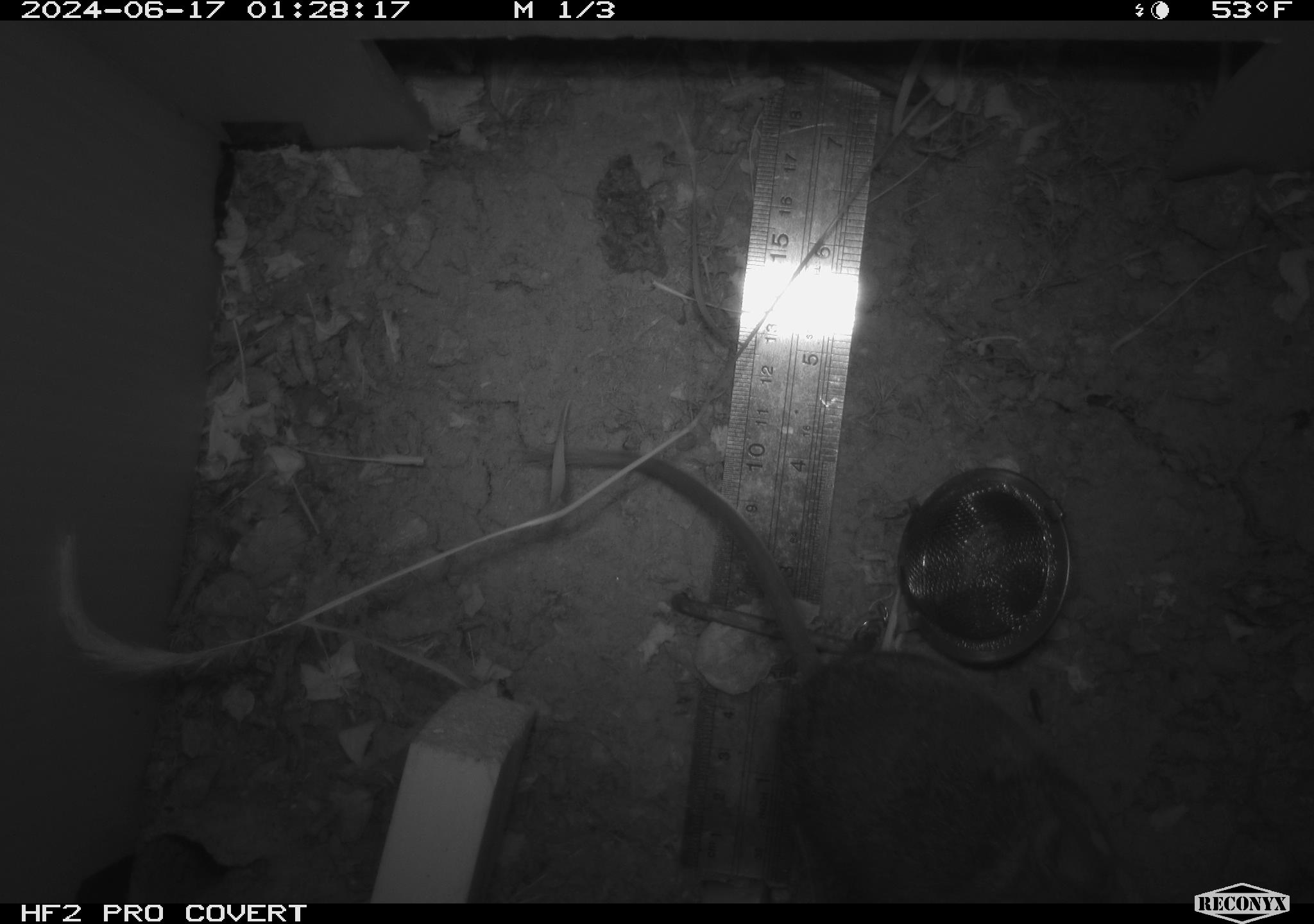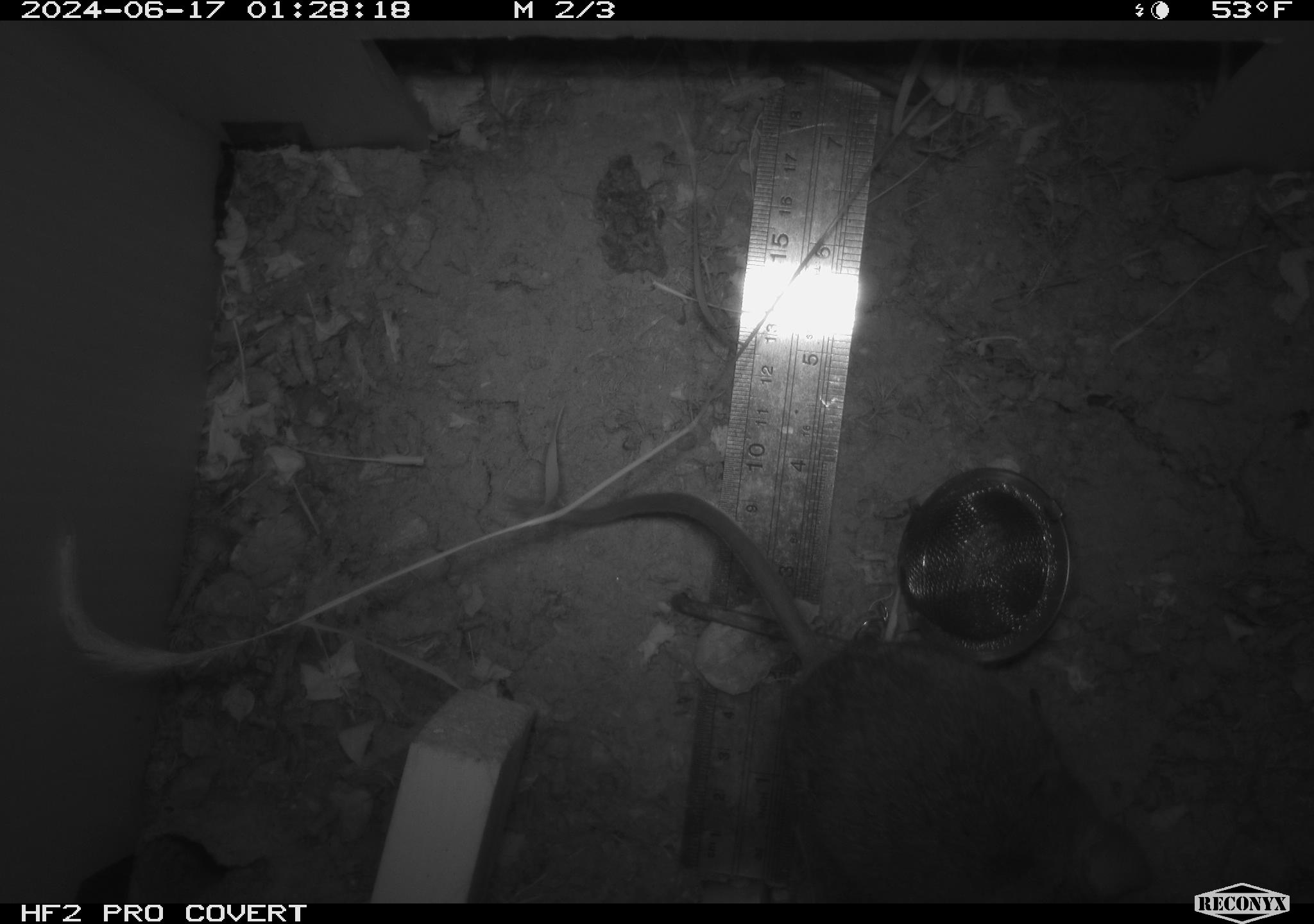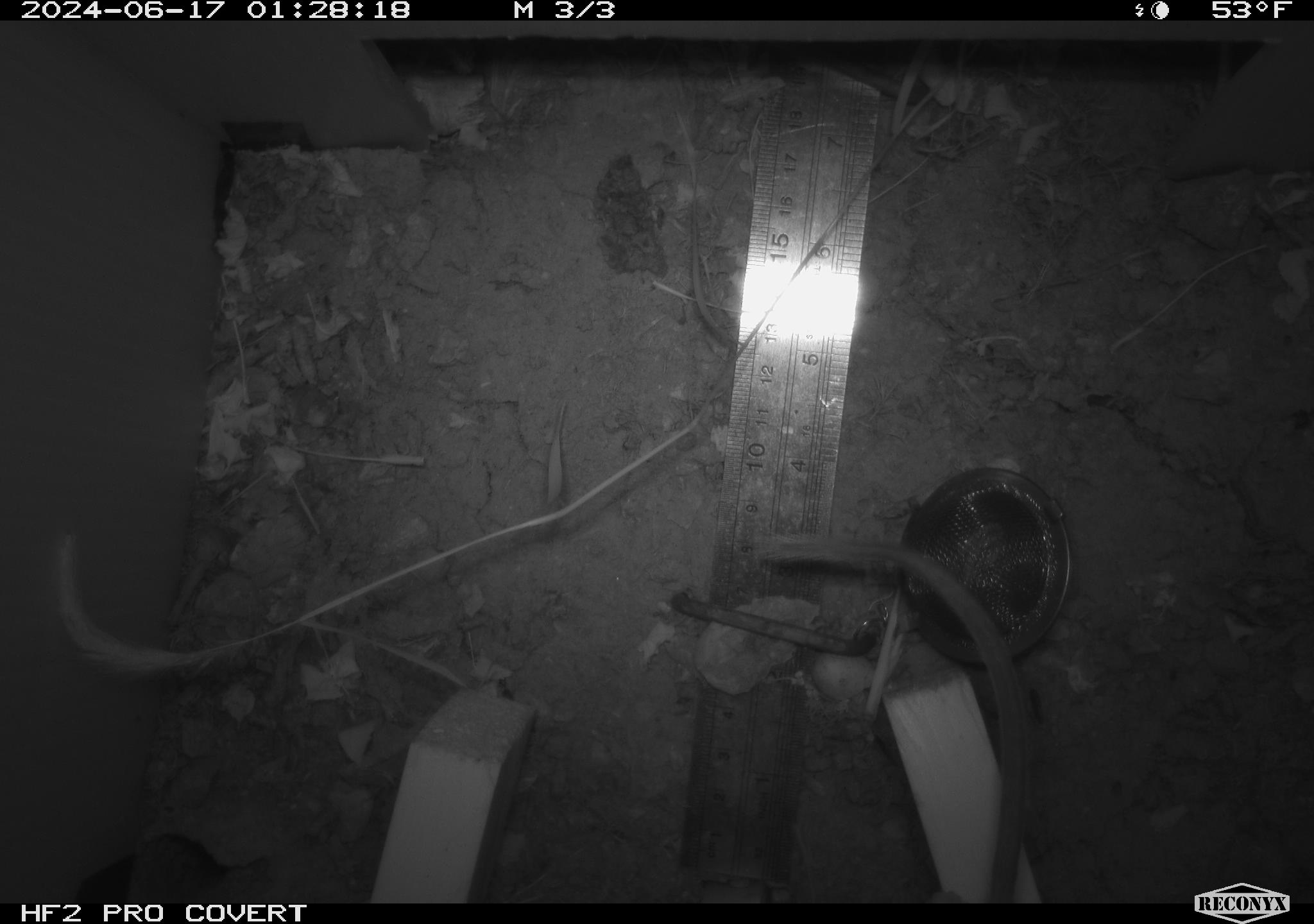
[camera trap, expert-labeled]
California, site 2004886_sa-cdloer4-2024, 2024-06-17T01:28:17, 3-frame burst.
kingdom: Animalia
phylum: Chordata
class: Mammalia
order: Rodentia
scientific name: Rodentia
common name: rodent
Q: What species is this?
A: Rodent (Rodentia).